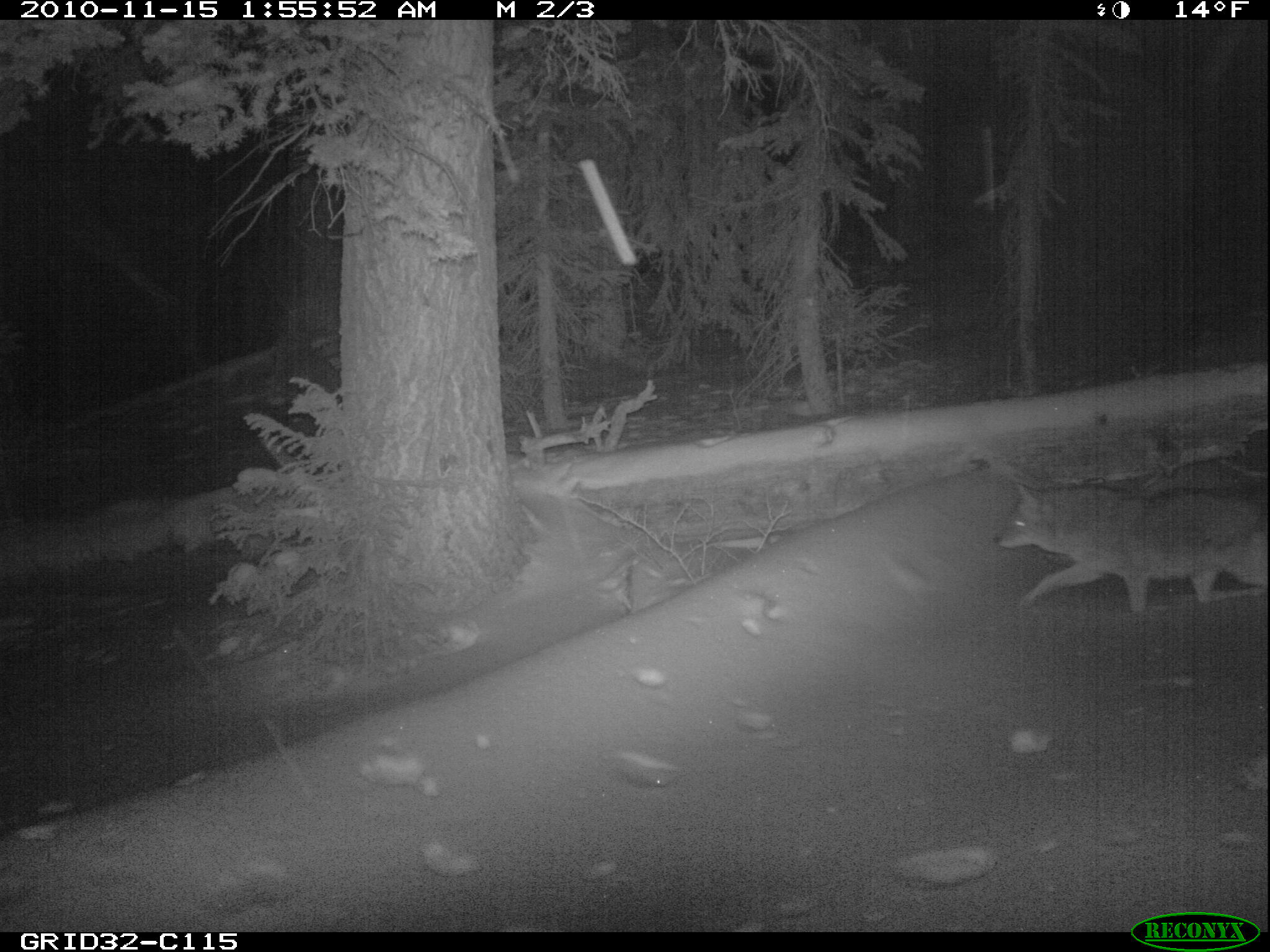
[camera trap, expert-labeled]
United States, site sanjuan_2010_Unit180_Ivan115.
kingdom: Animalia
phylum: Chordata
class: Mammalia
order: Carnivora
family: Canidae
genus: Canis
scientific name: Canis latrans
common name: coyote